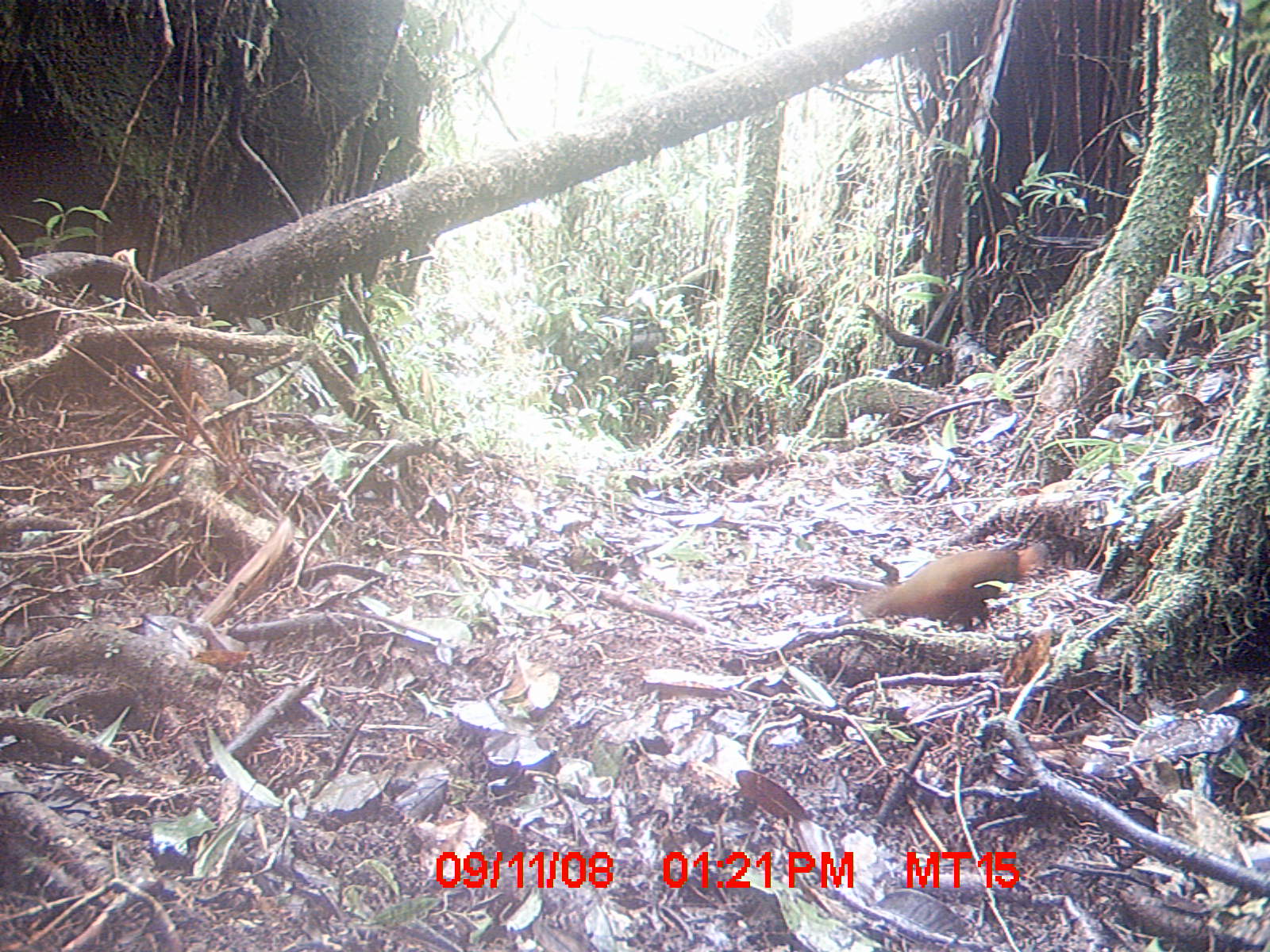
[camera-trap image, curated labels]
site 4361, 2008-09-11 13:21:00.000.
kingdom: Animalia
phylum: Chordata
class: Aves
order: Gruiformes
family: Sarothruridae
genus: Mentocrex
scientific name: Mentocrex kioloides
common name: madagascar wood rail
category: canirallus kioloides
Canirallus kioloides (madagascar wood rail) (Mentocrex kioloides), count 1.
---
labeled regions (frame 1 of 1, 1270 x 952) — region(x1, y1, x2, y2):
canirallus kioloides: region(852, 540, 1050, 629)